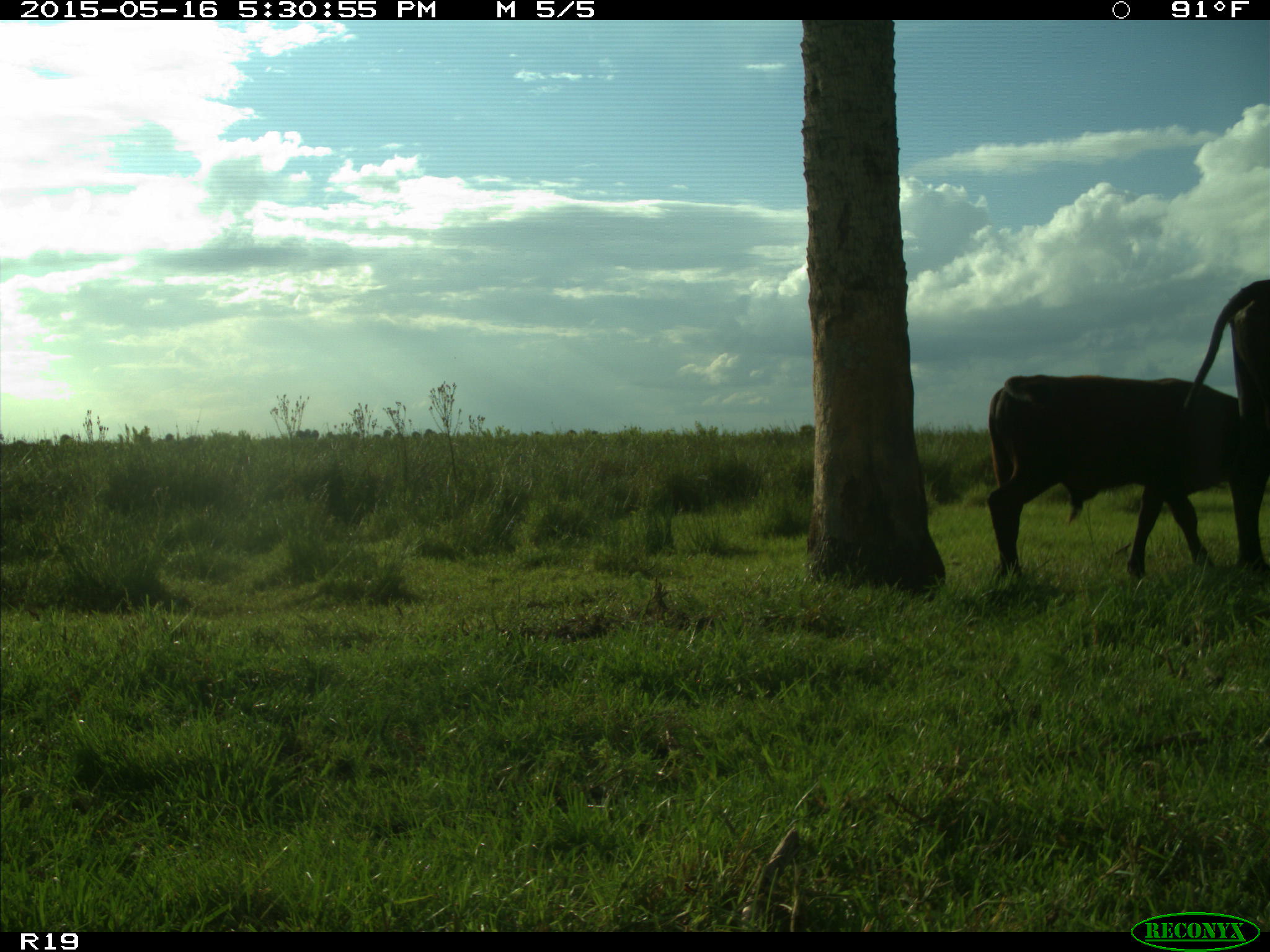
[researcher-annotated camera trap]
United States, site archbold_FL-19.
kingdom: Animalia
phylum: Chordata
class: Mammalia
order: Artiodactyla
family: Bovidae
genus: Bos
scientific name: Bos taurus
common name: domestic cow